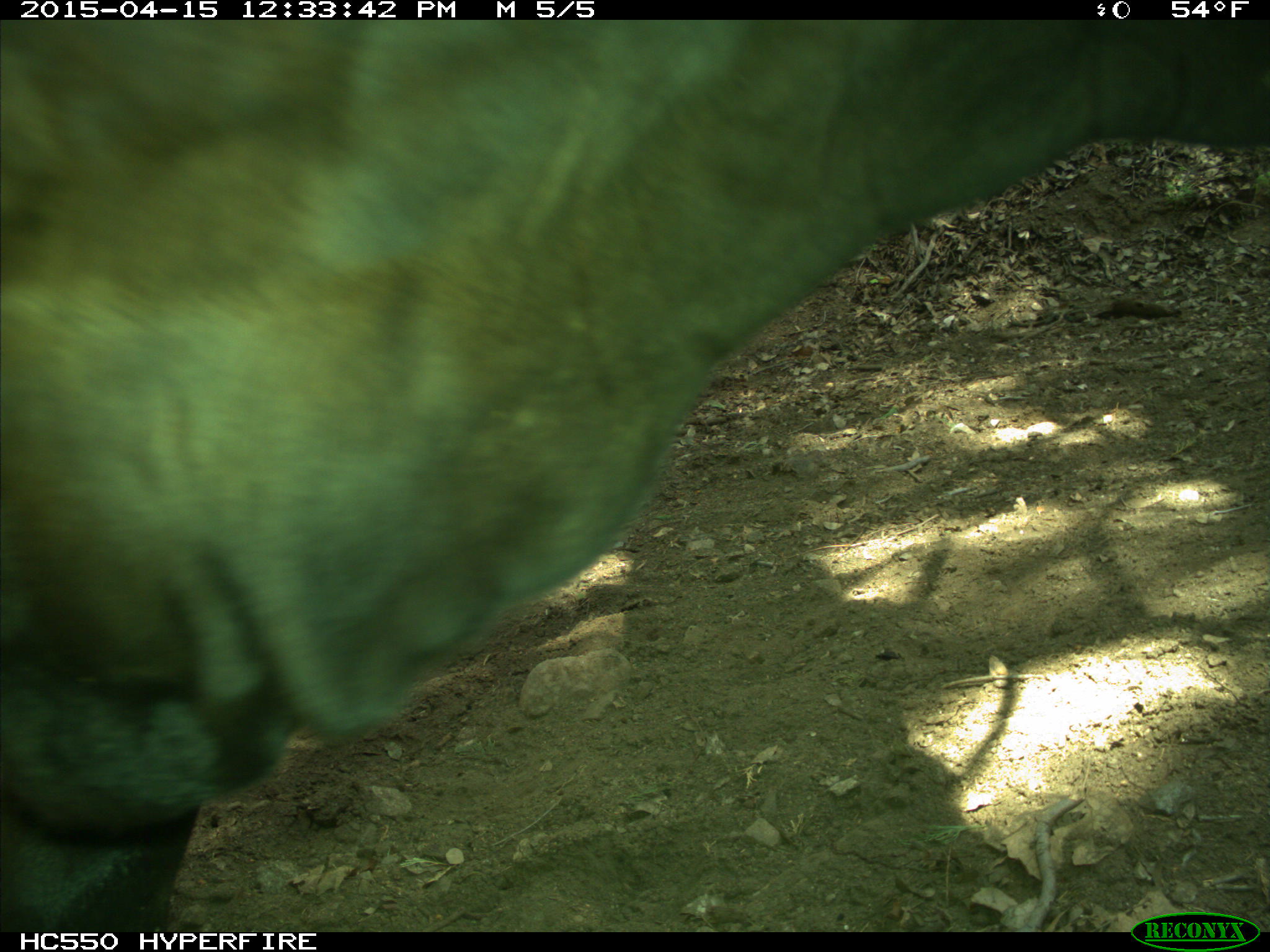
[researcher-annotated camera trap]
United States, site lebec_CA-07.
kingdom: Animalia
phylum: Chordata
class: Mammalia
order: Artiodactyla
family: Bovidae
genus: Bos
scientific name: Bos taurus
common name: domestic cow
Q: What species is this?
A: Bos taurus (domestic cow).